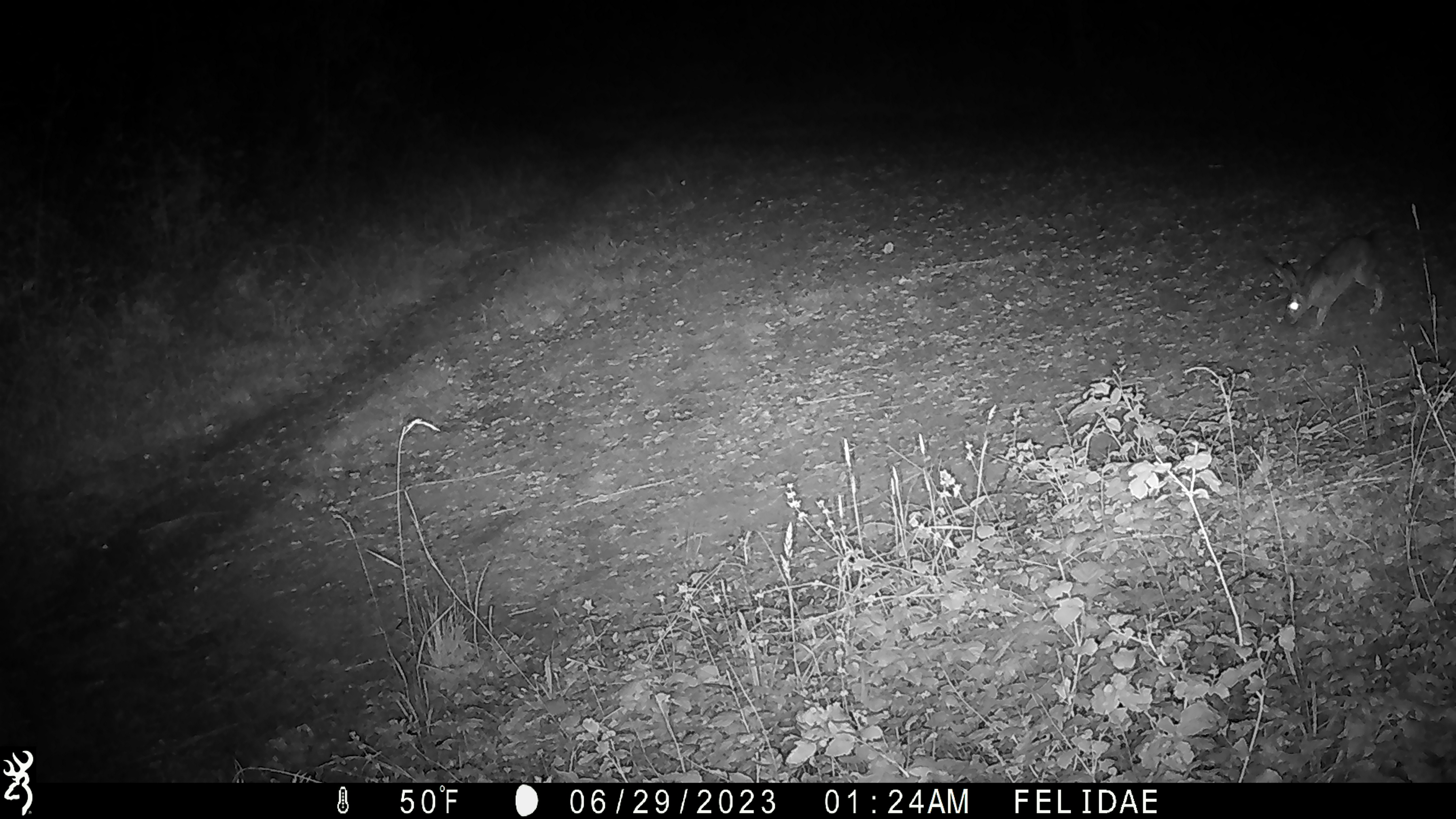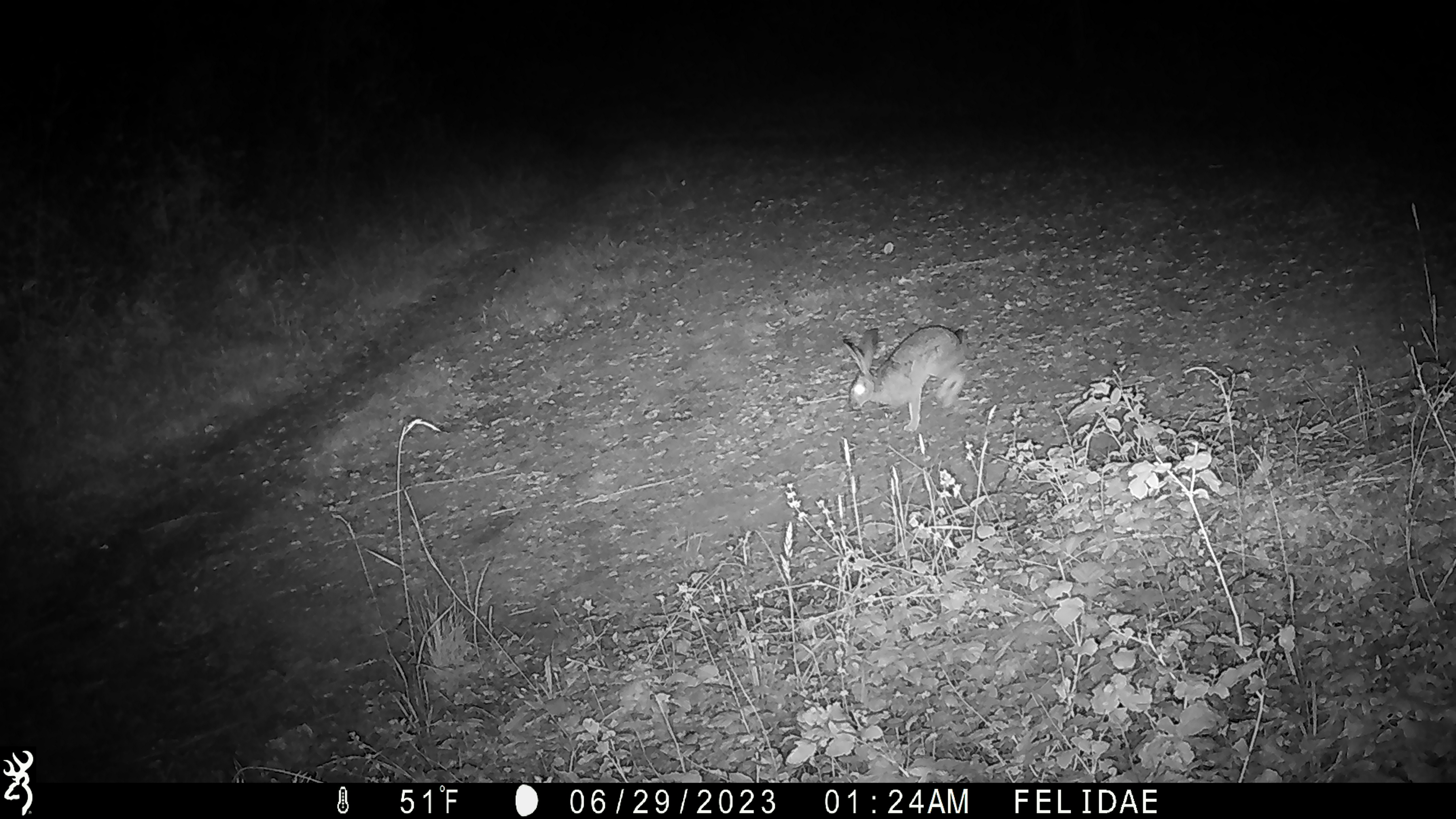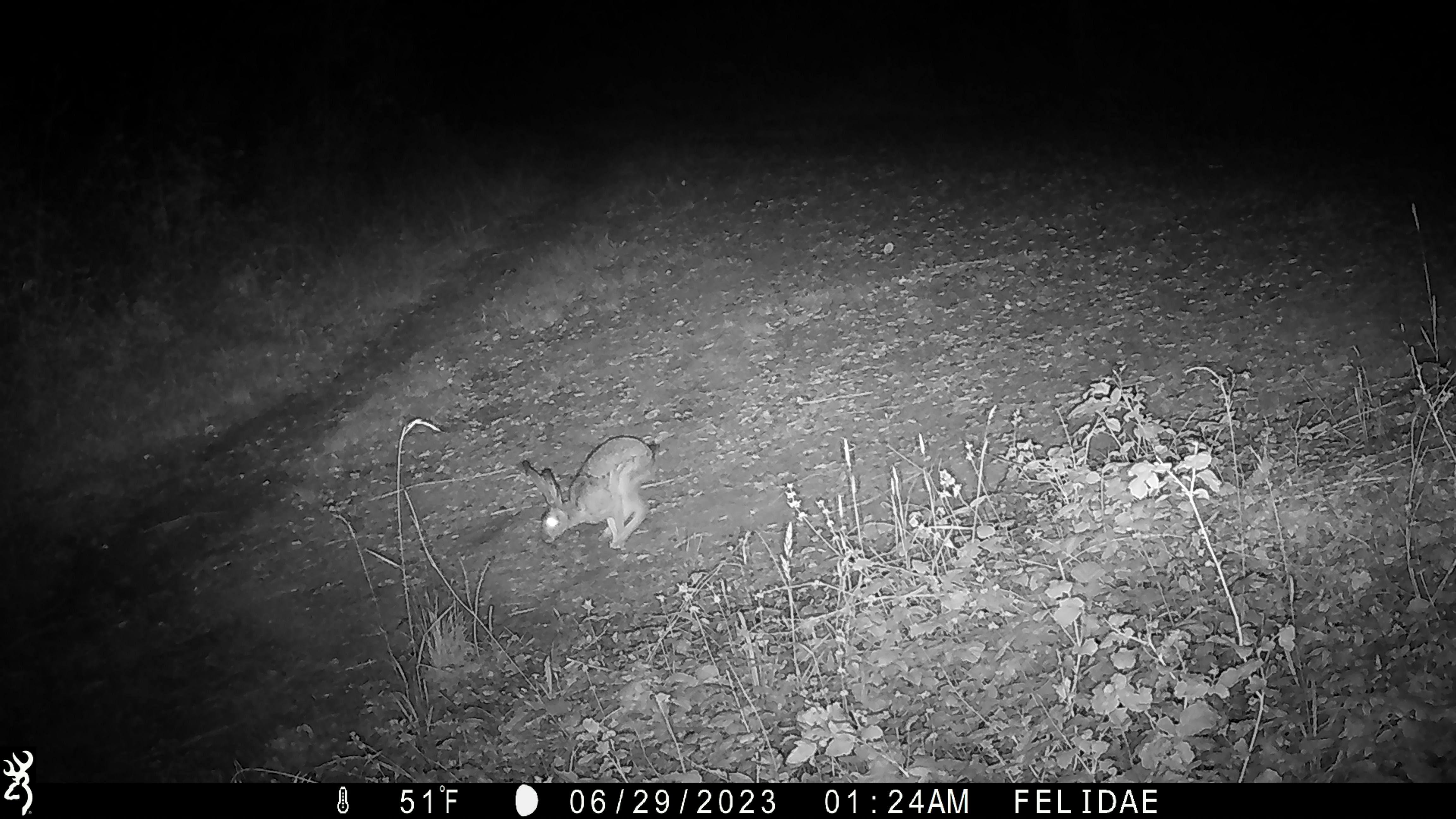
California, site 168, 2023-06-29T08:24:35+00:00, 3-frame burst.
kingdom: Animalia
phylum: Chordata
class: Mammalia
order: Lagomorpha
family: Leporidae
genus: Lepus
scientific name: Lepus californicus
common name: black-tailed jackrabbit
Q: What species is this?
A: Black-tailed jackrabbit (Lepus californicus).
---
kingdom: Animalia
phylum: Chordata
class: Mammalia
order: Lagomorpha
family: Leporidae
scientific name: Leporidae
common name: rabbit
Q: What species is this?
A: Rabbit (Leporidae).